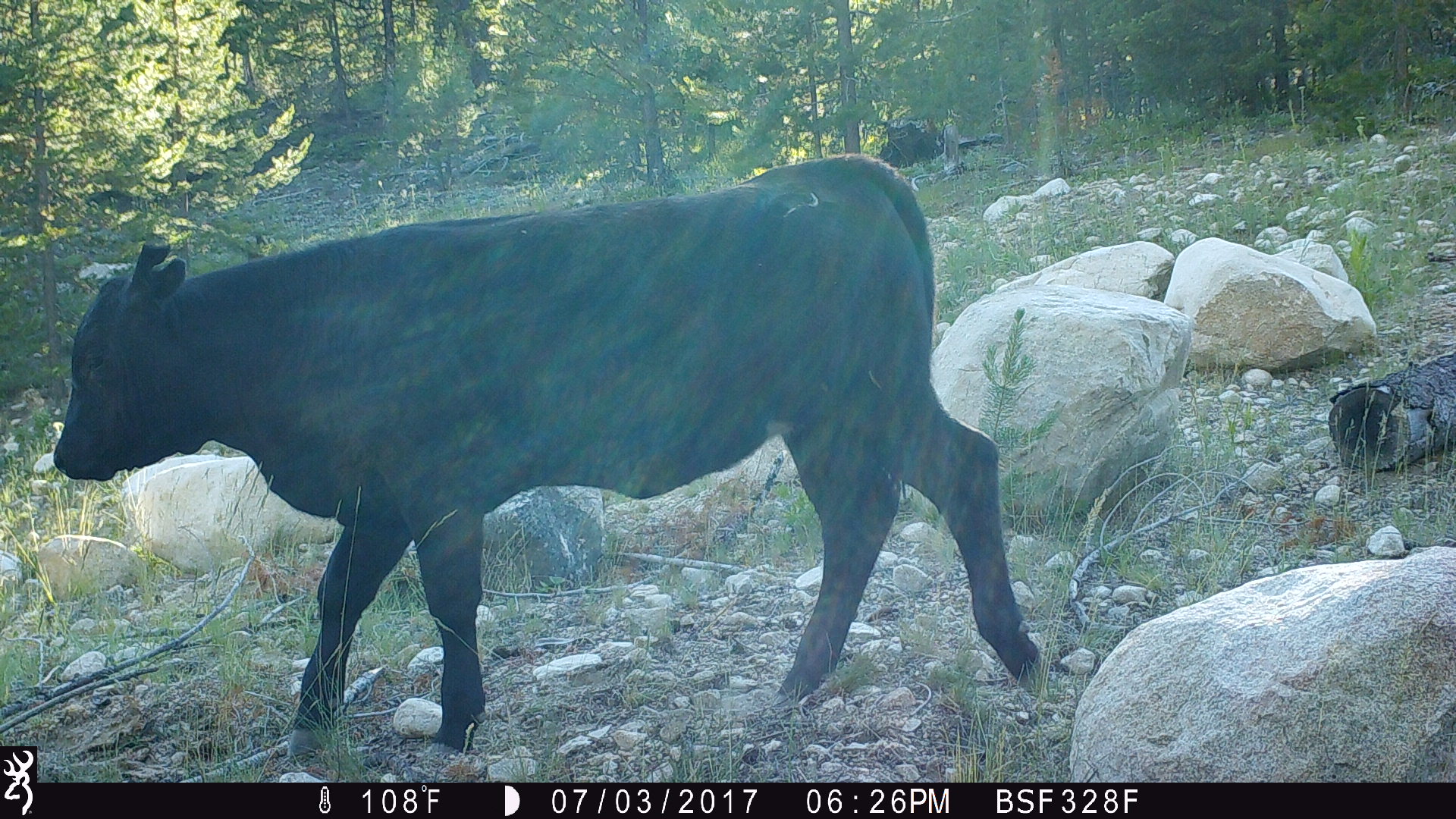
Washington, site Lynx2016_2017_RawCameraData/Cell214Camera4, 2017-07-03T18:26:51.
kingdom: Animalia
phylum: Chordata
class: Mammalia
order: Artiodactyla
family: Bovidae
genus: Bos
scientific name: Bos taurus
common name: domestic cattle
Domestic cattle (Bos taurus). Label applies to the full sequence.